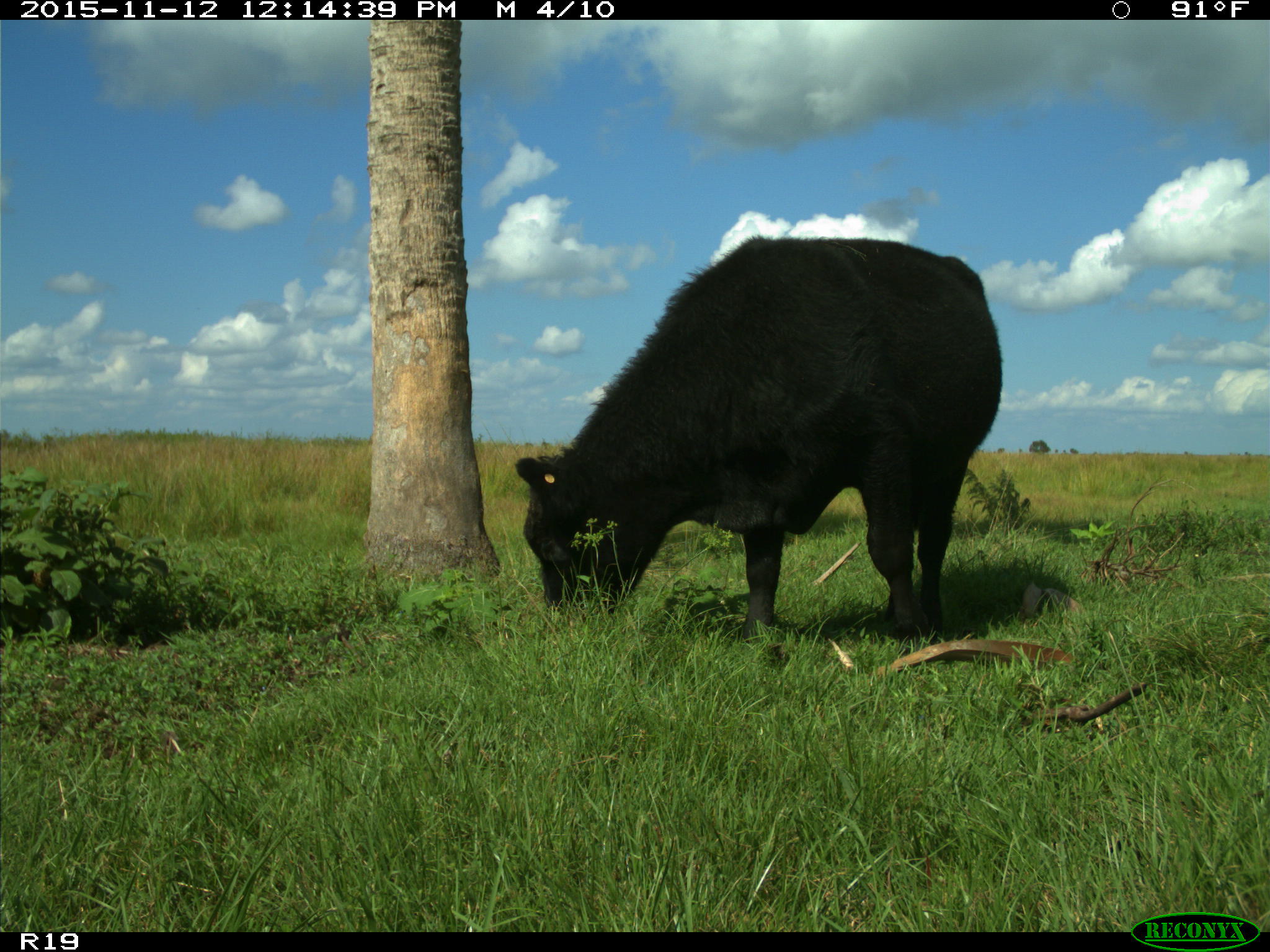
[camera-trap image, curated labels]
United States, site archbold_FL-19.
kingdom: Animalia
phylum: Chordata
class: Mammalia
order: Artiodactyla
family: Bovidae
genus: Bos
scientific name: Bos taurus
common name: domestic cow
Bos taurus (domestic cow).